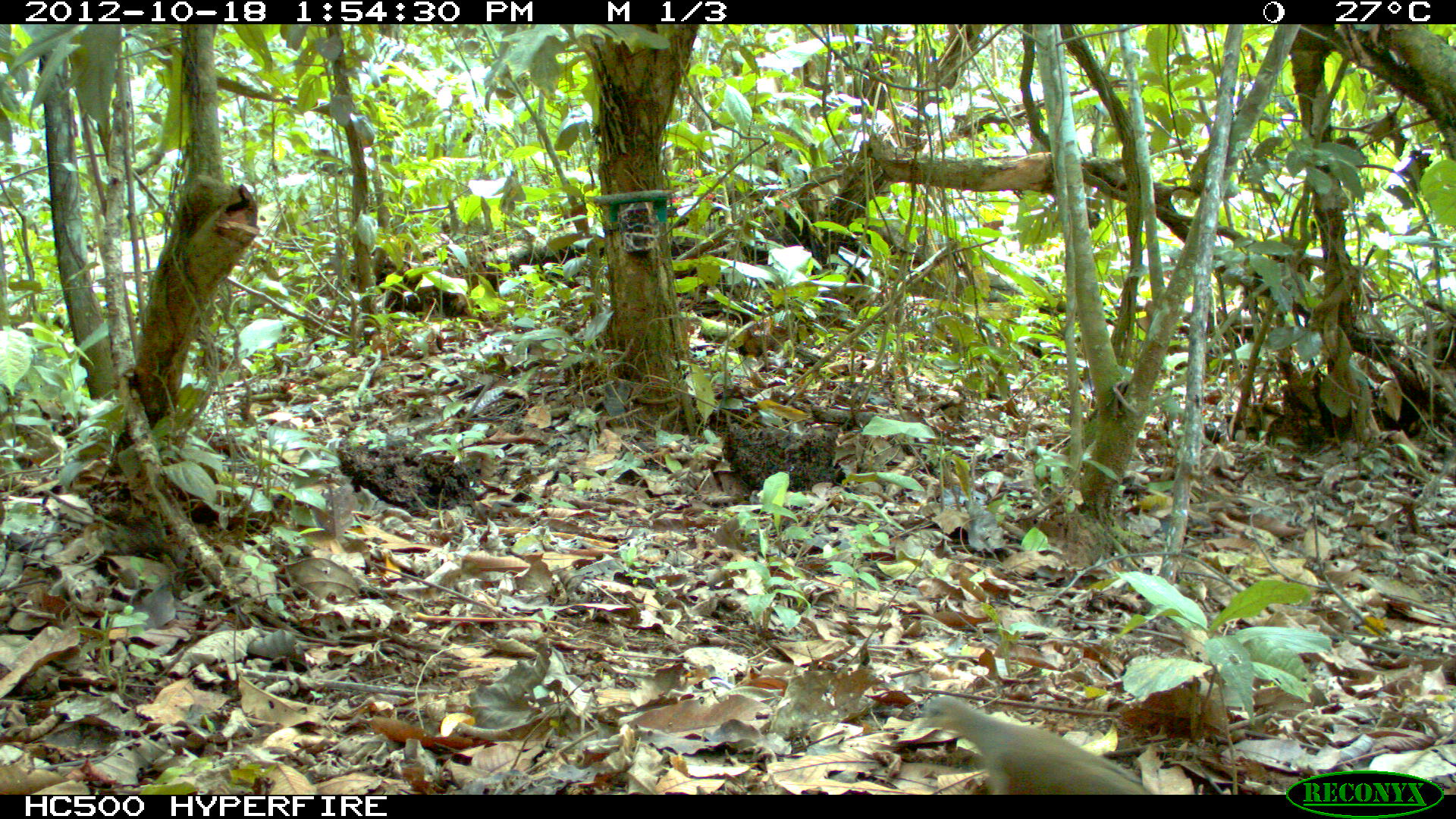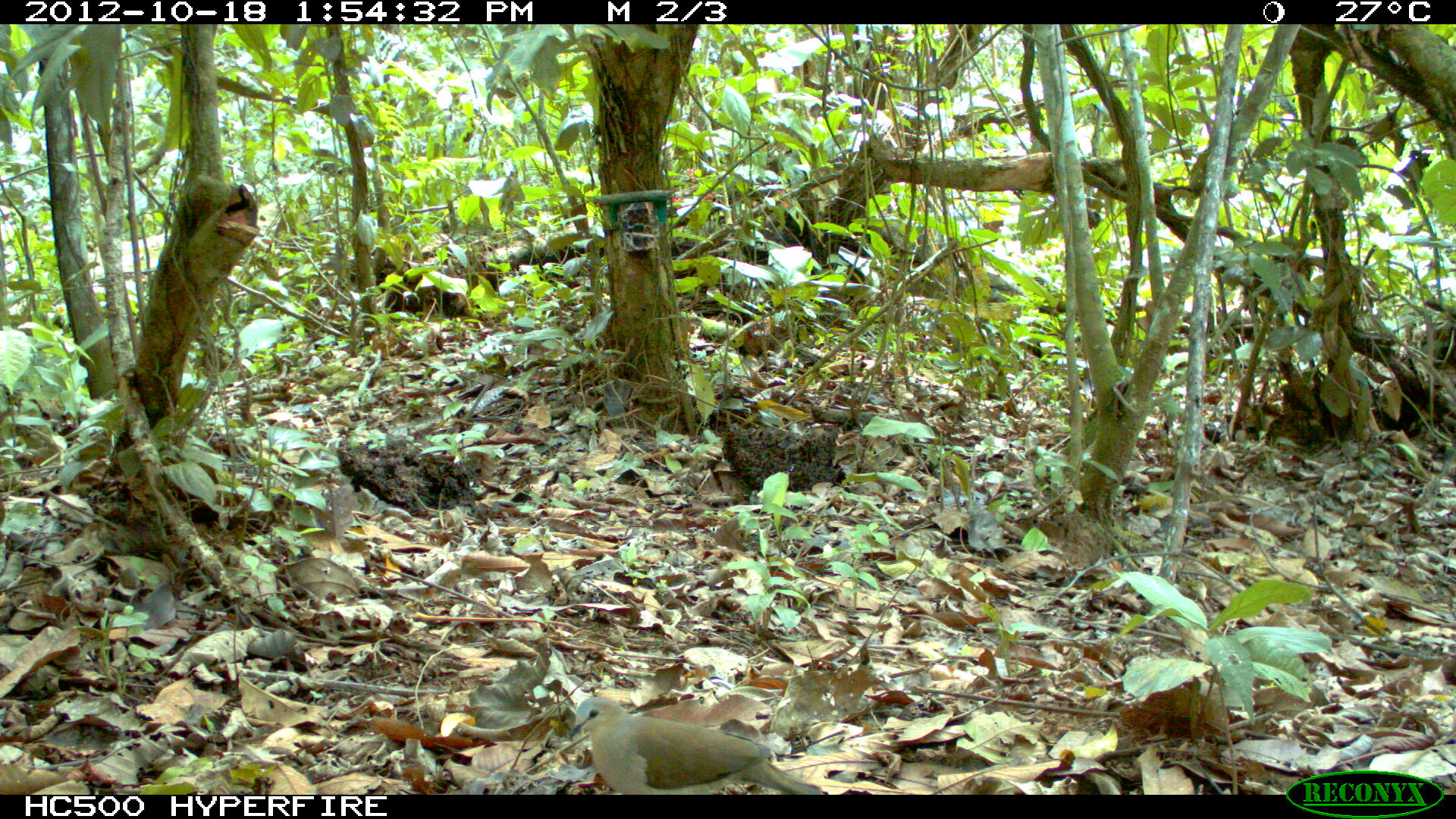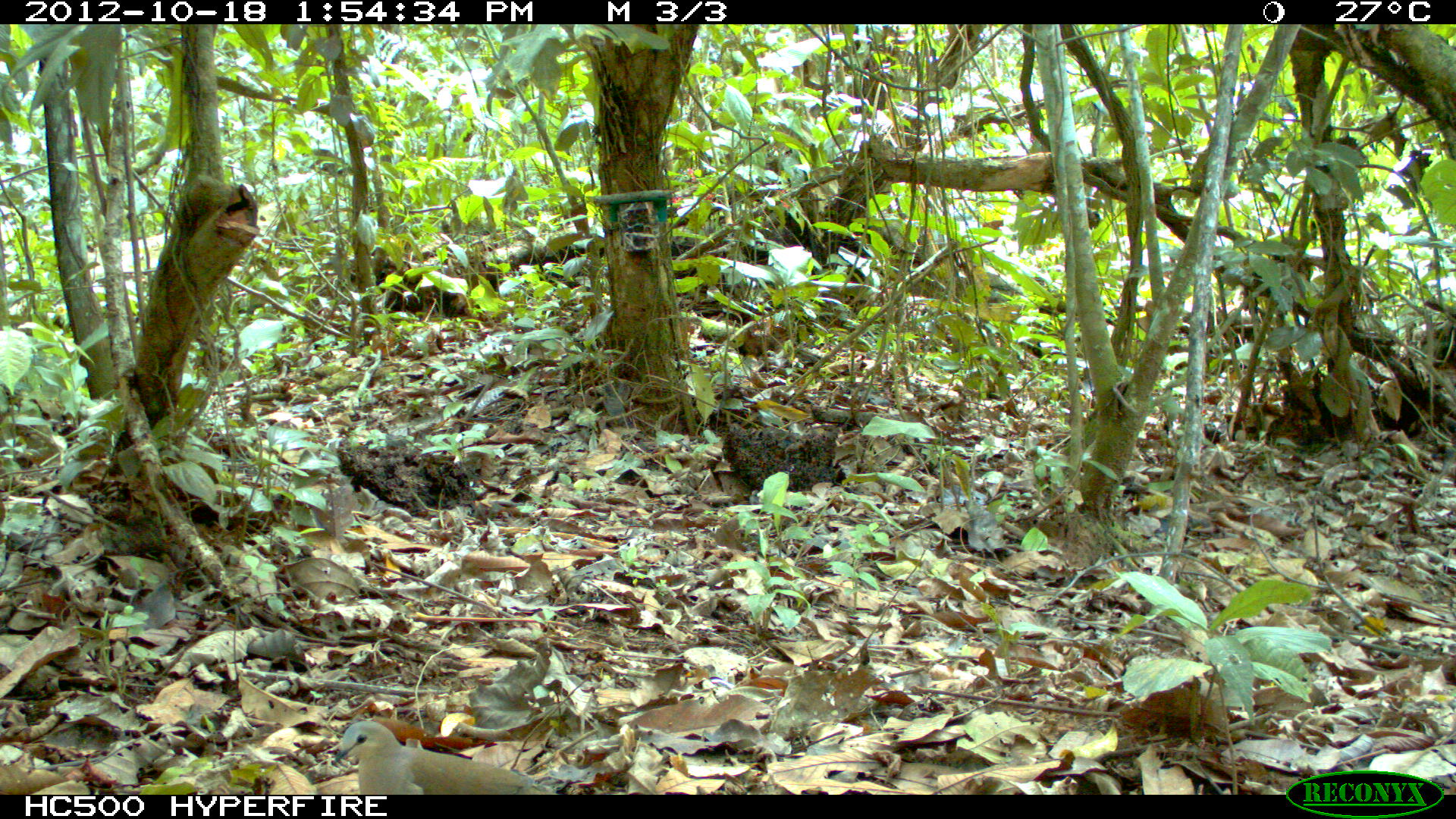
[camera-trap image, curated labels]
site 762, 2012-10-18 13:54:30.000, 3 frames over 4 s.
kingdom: Animalia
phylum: Chordata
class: Aves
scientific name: Aves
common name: bird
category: unknown bird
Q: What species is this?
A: Unknown bird (bird) (Aves).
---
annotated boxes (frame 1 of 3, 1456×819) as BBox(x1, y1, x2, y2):
unknown bird: BBox(914, 694, 1151, 794)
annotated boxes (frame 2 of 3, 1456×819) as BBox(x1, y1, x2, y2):
unknown bird: BBox(566, 695, 820, 794)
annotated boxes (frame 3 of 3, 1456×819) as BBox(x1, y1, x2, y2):
unknown bird: BBox(334, 720, 547, 794)